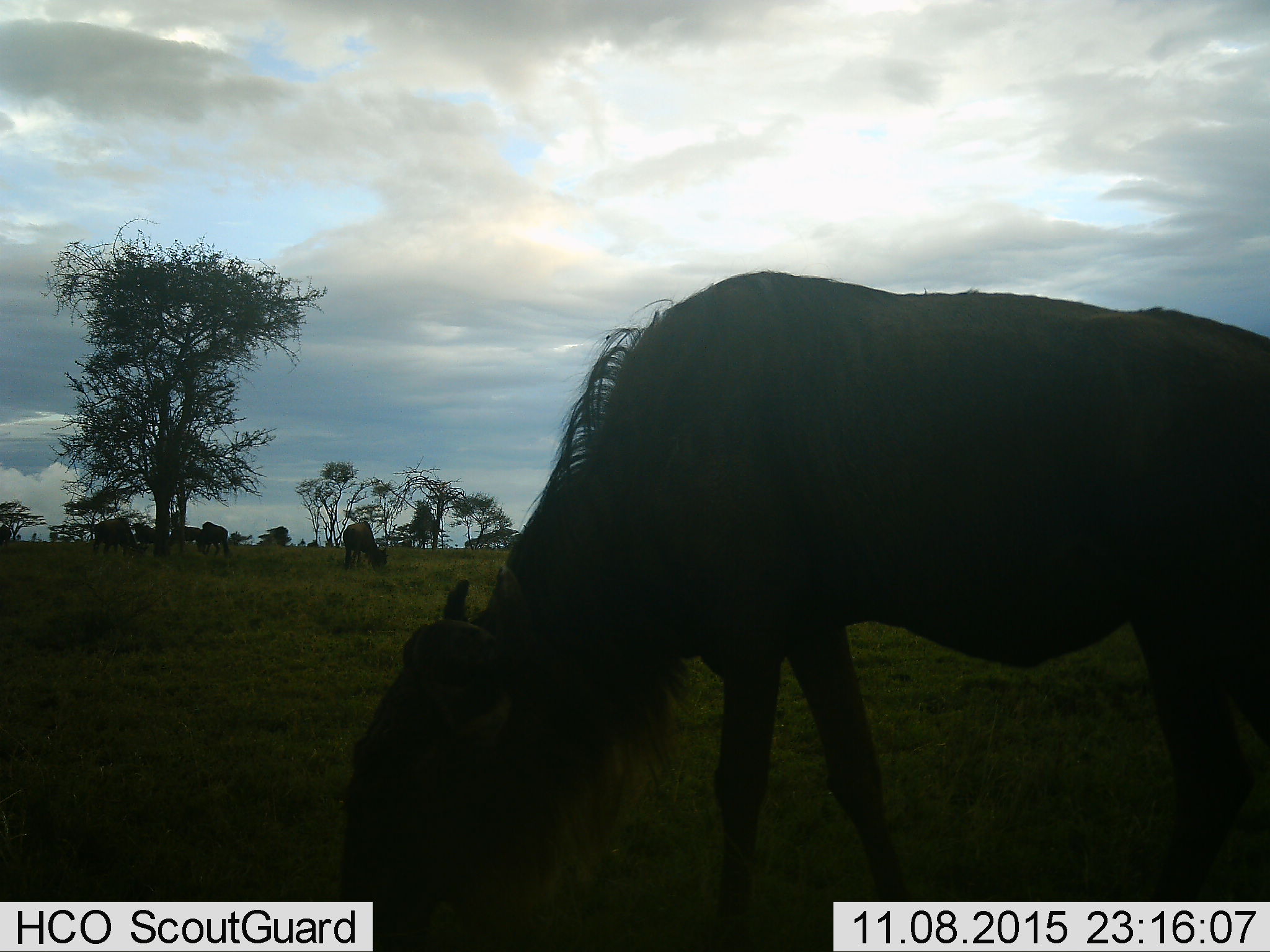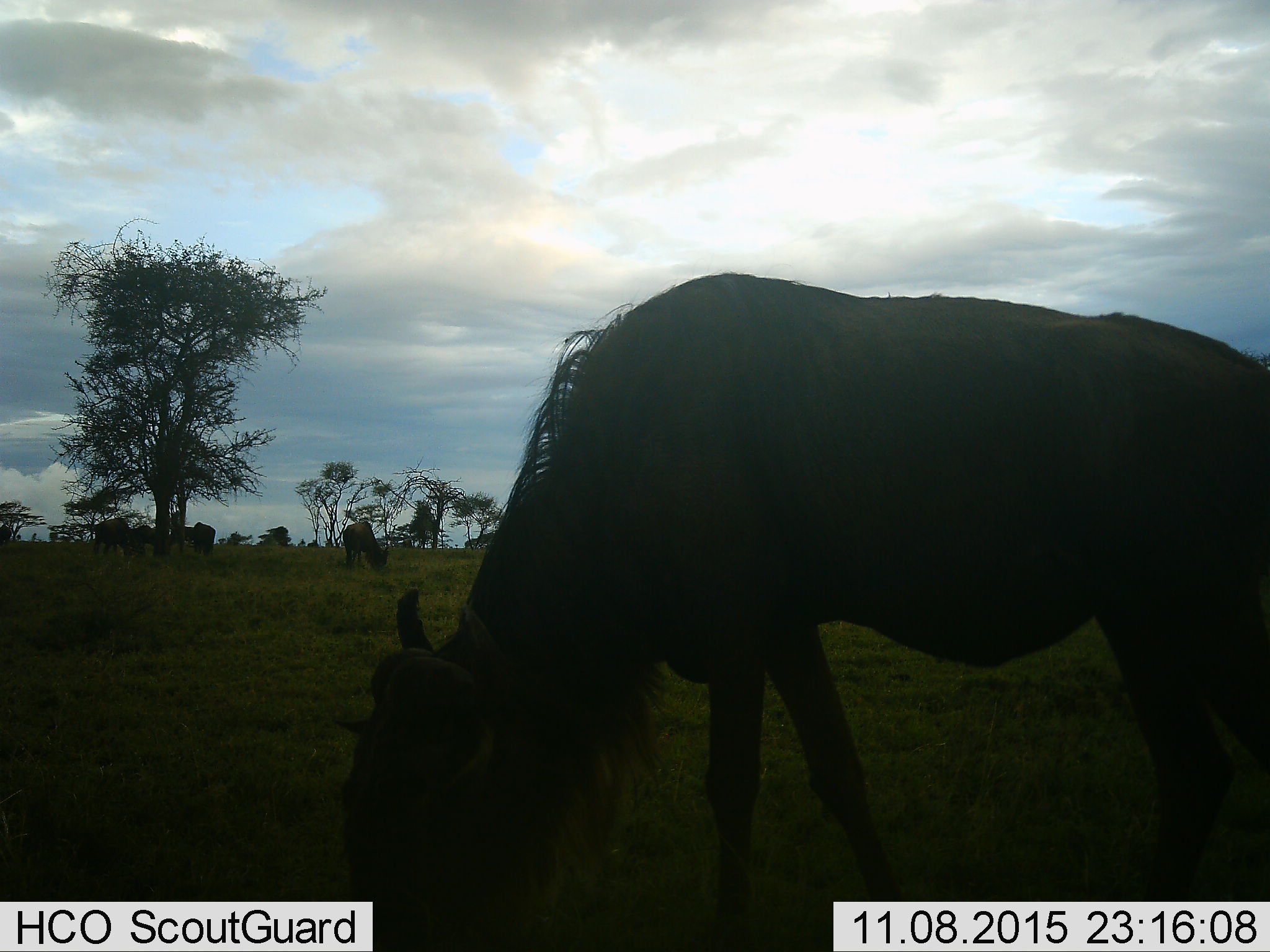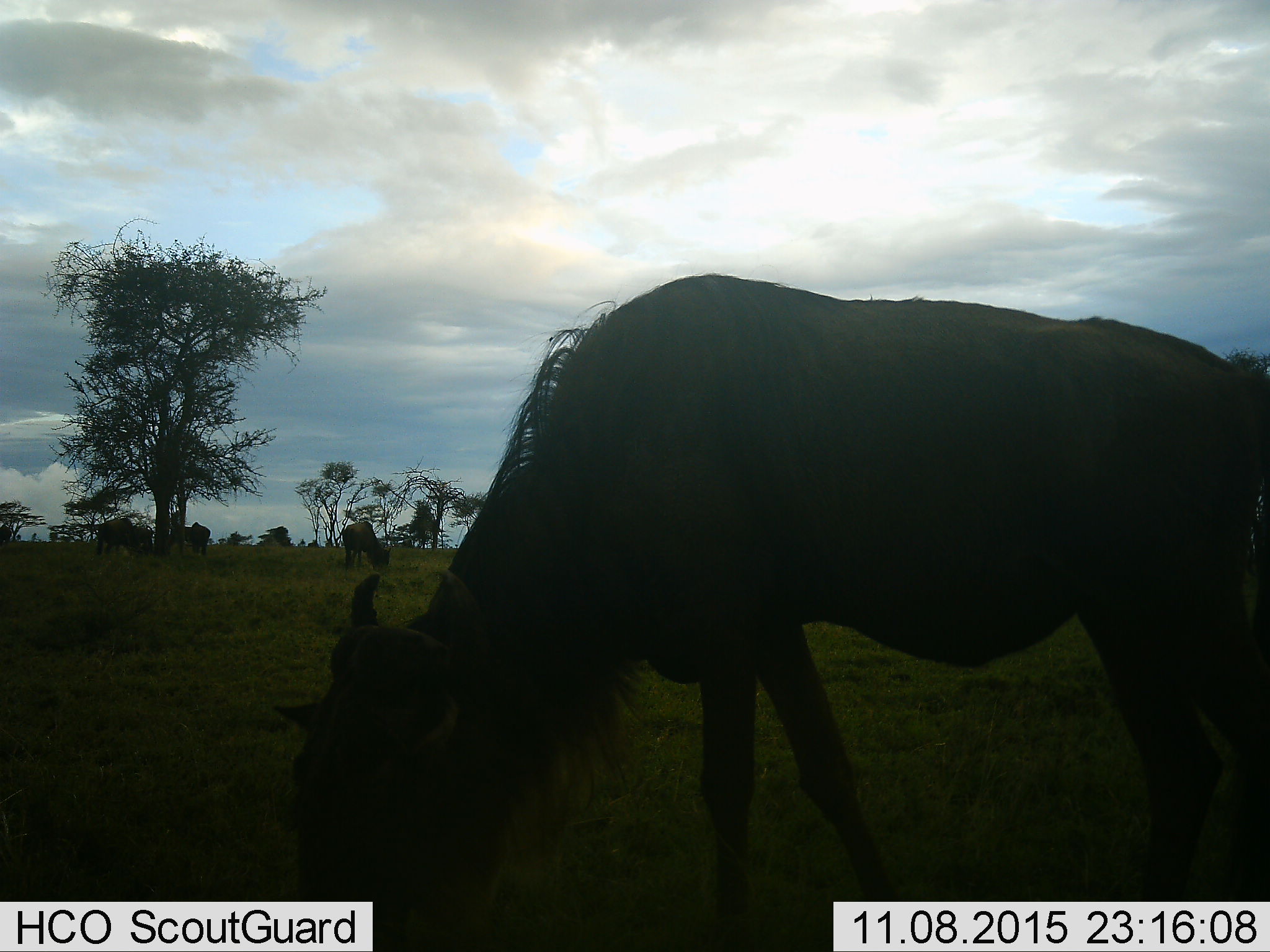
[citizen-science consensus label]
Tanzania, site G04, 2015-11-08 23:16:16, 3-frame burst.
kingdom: Animalia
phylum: Chordata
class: Mammalia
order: Artiodactyla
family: Bovidae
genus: Connochaetes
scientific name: Connochaetes taurinus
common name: blue wildebeest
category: wildebeest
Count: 6.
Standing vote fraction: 25%.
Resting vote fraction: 0%.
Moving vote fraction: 6%.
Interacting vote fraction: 0%.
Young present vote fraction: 0%.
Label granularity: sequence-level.